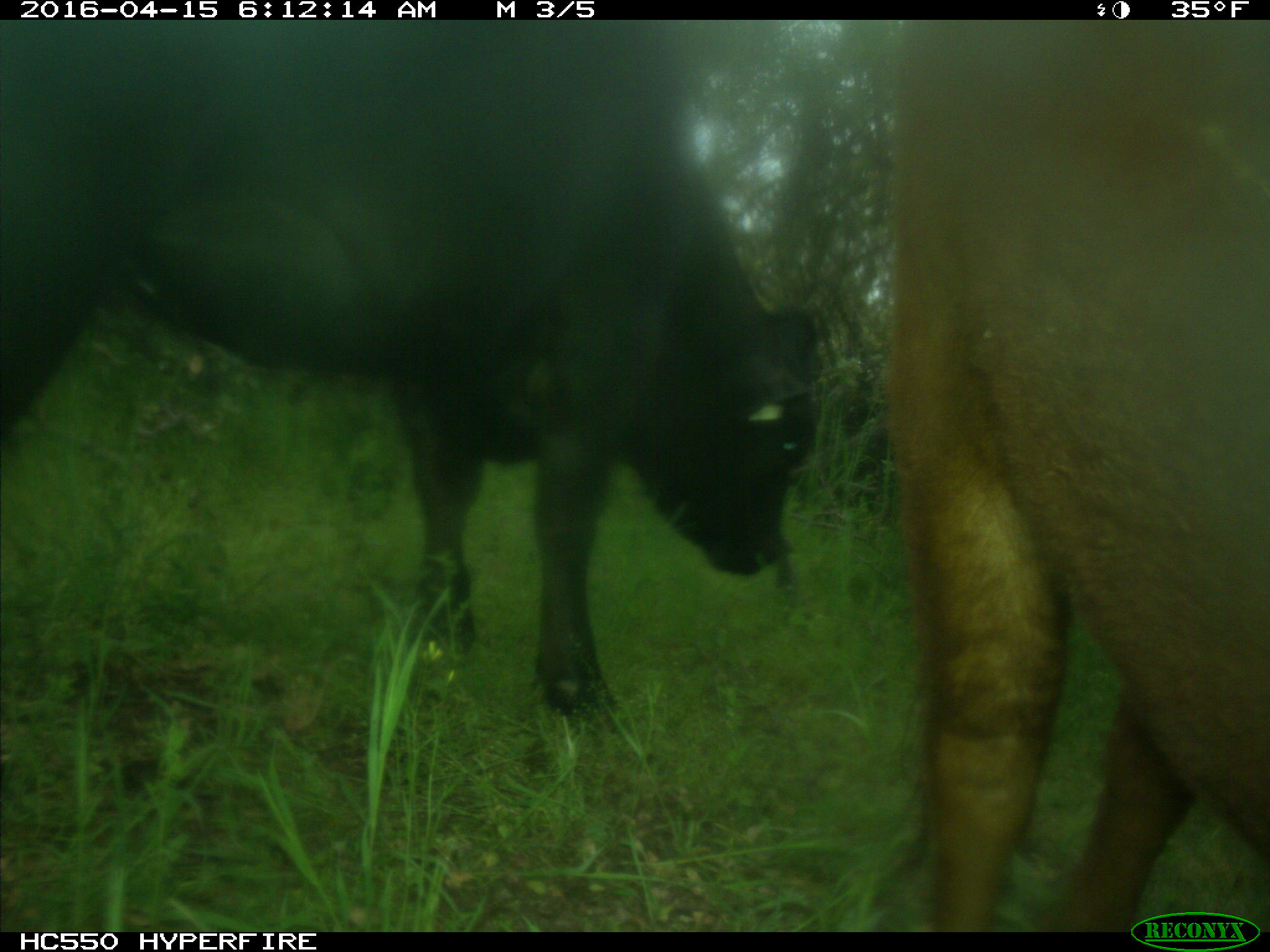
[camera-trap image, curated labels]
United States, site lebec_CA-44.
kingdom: Animalia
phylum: Chordata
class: Mammalia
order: Artiodactyla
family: Bovidae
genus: Bos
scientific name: Bos taurus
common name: domestic cow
Bos taurus (domestic cow).